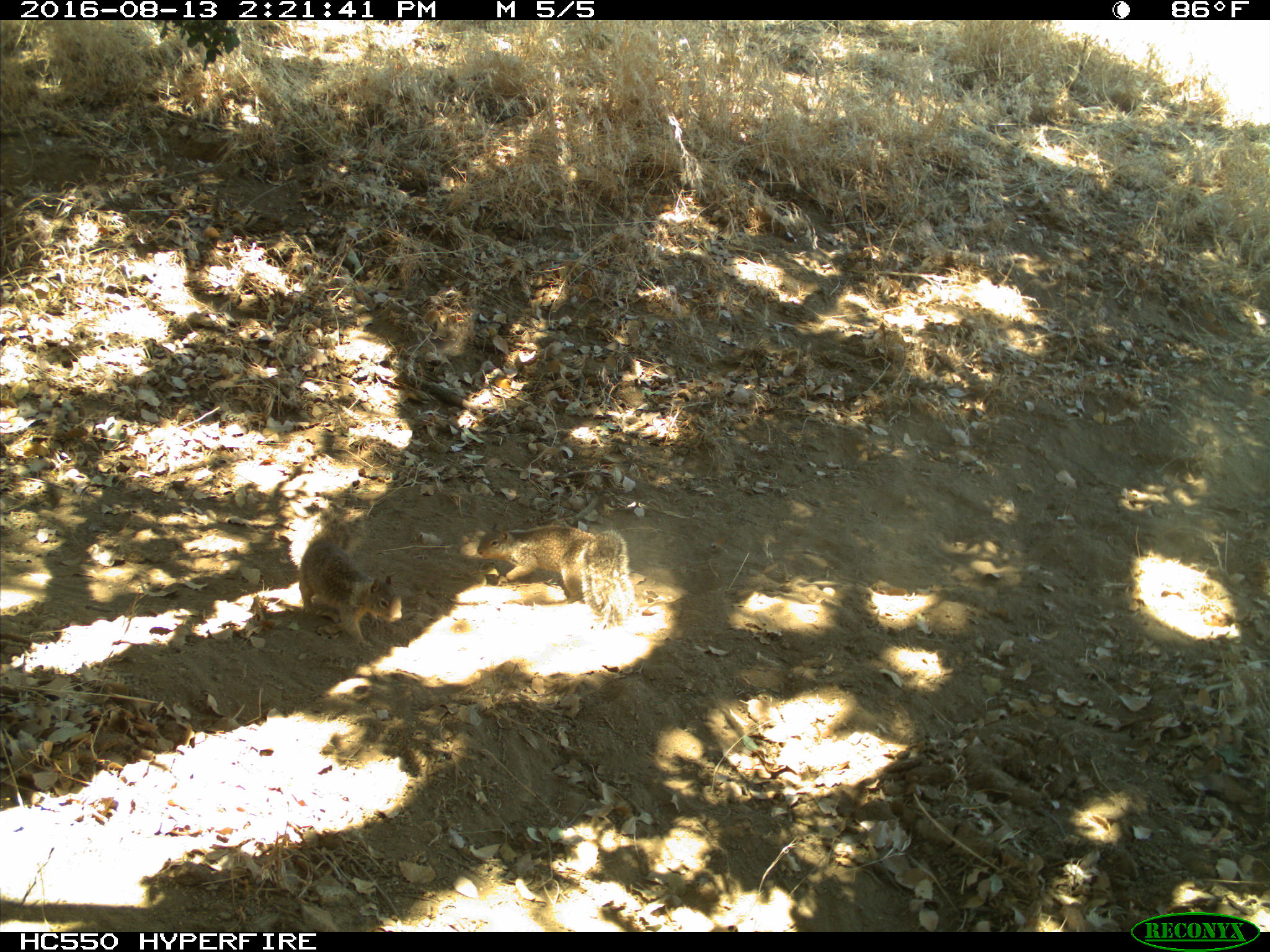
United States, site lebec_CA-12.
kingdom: Animalia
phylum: Chordata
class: Mammalia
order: Rodentia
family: Sciuridae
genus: Otospermophilus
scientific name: Otospermophilus beecheyi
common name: california ground squirrel